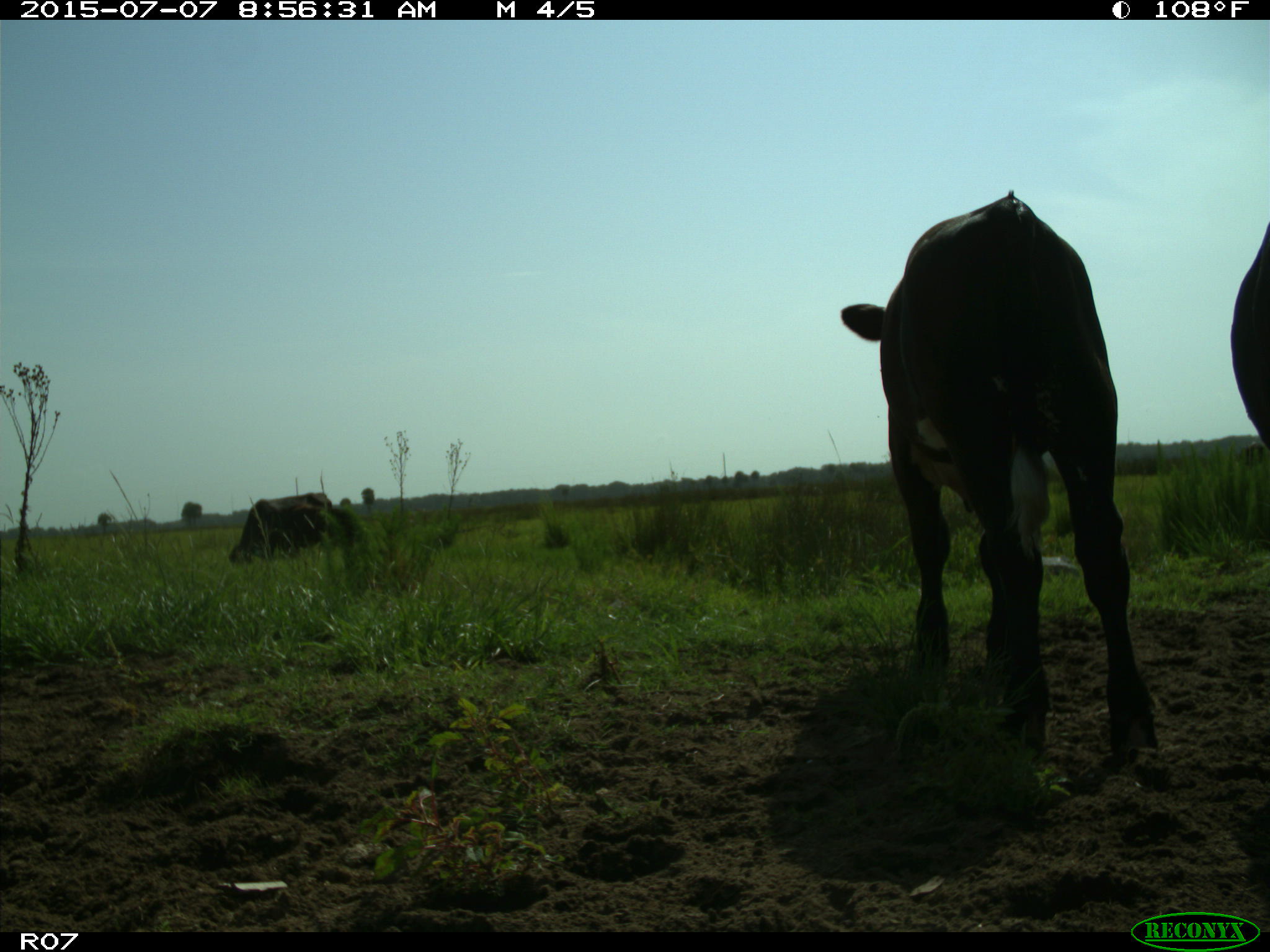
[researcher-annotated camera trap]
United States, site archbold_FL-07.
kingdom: Animalia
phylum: Chordata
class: Mammalia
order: Artiodactyla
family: Bovidae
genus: Bos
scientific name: Bos taurus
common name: domestic cow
Bos taurus (domestic cow).